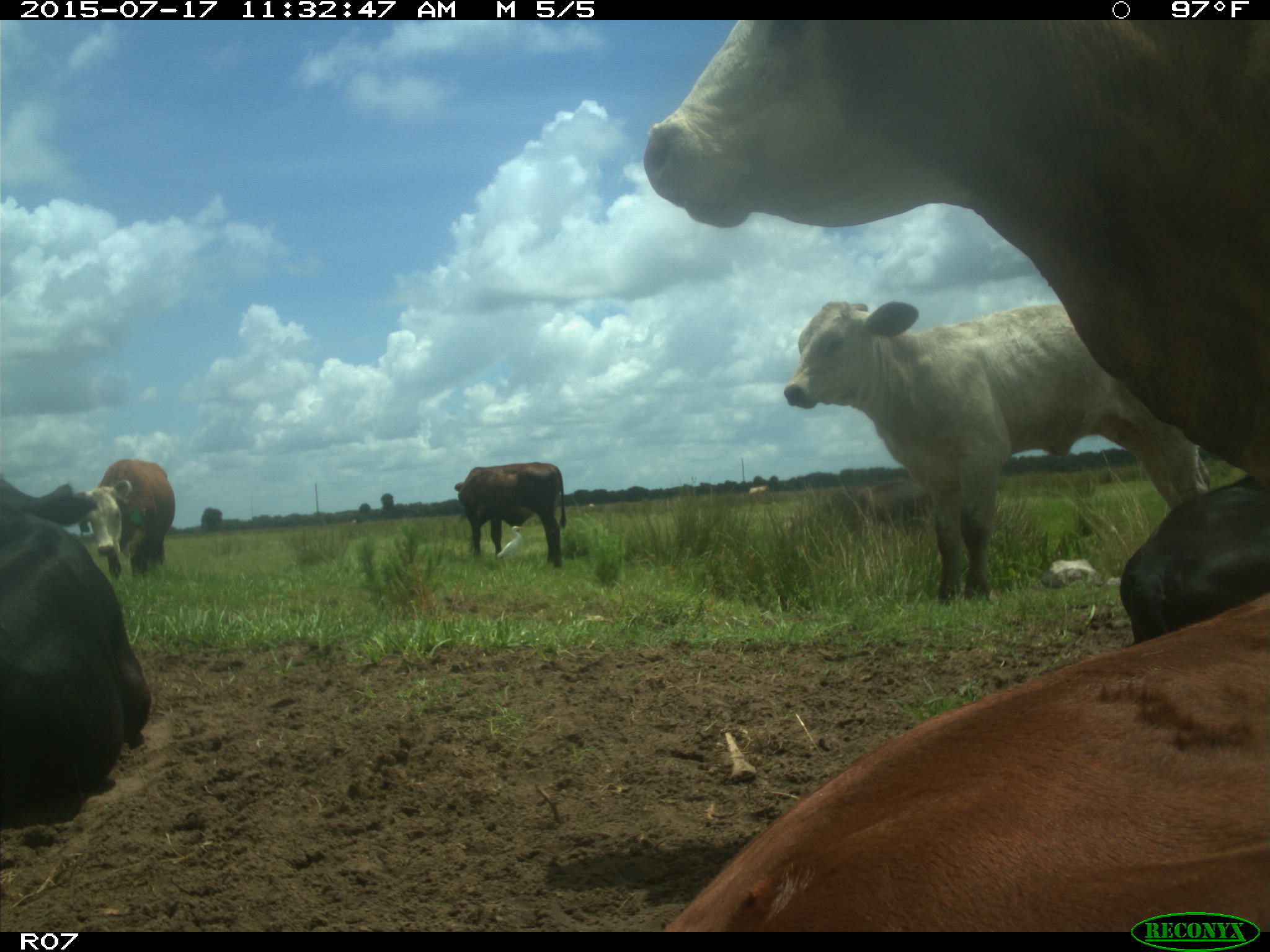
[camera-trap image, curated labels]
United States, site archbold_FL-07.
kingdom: Animalia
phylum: Chordata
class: Mammalia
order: Artiodactyla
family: Bovidae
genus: Bos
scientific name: Bos taurus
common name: domestic cow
Bos taurus (domestic cow).